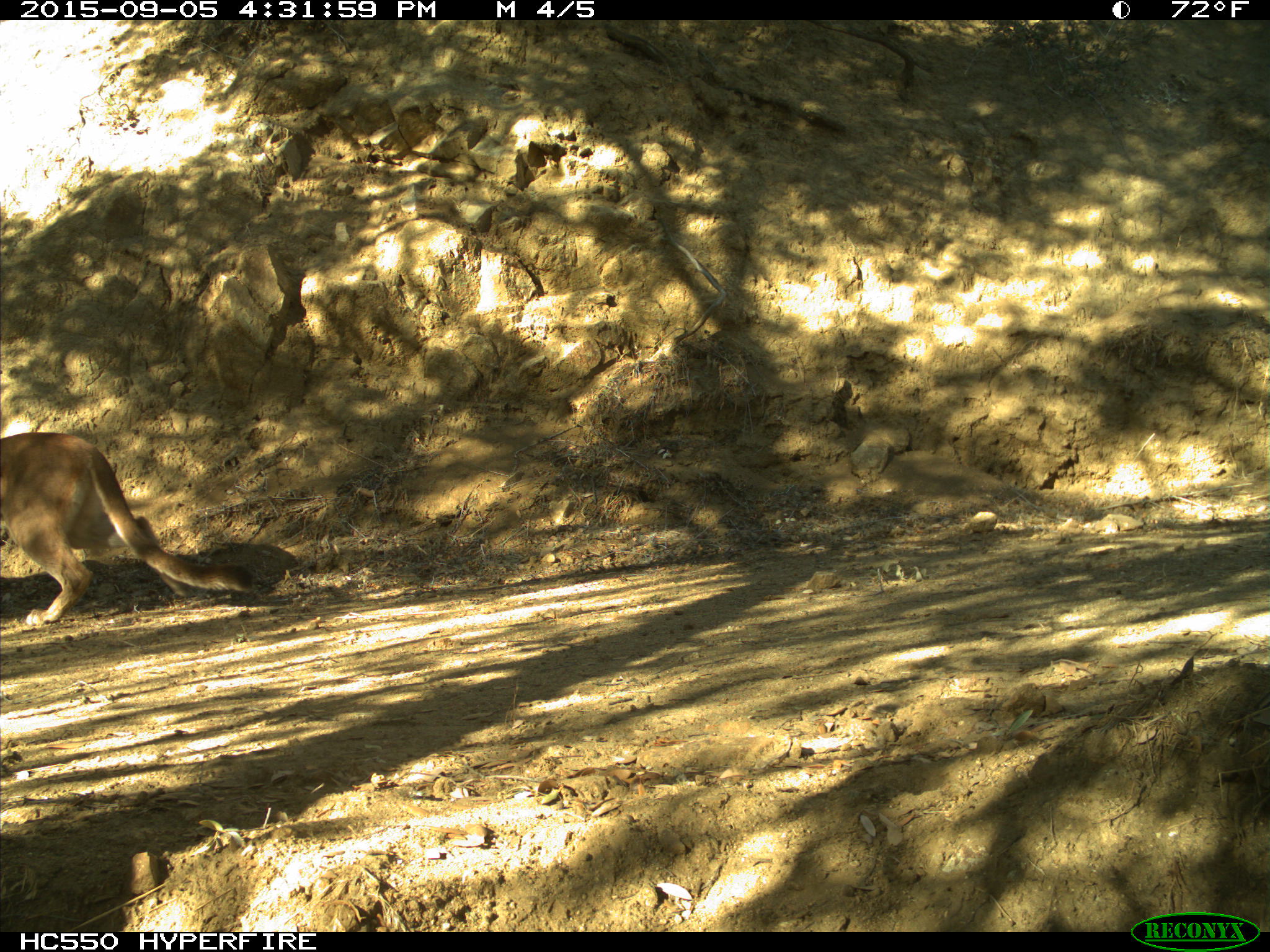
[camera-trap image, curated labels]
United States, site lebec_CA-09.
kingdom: Animalia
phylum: Chordata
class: Mammalia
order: Carnivora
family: Felidae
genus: Puma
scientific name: Puma concolor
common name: mountain lion